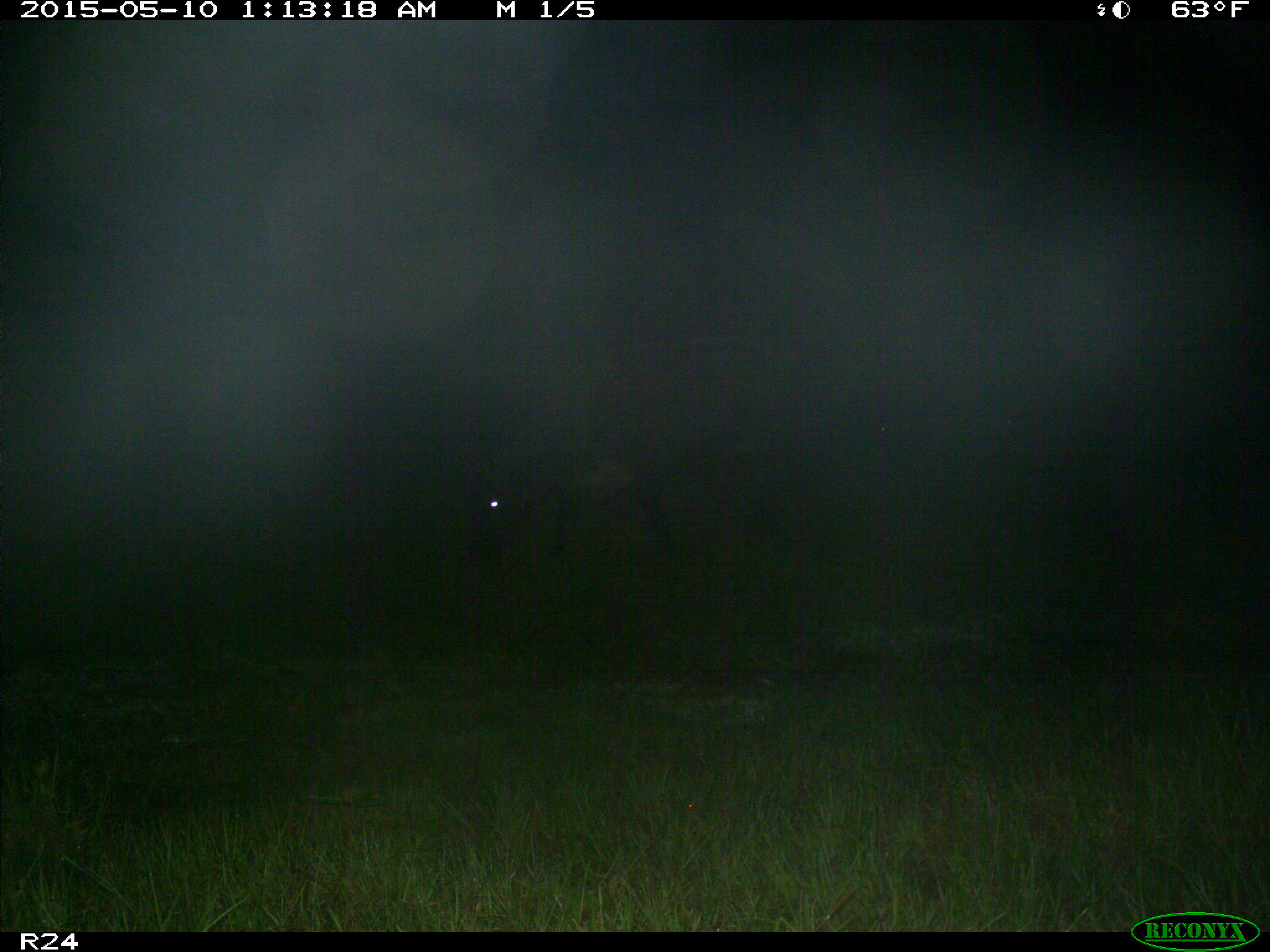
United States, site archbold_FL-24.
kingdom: Animalia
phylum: Chordata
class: Mammalia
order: Artiodactyla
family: Bovidae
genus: Bos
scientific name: Bos taurus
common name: domestic cow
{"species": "Bos taurus (domestic cow)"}